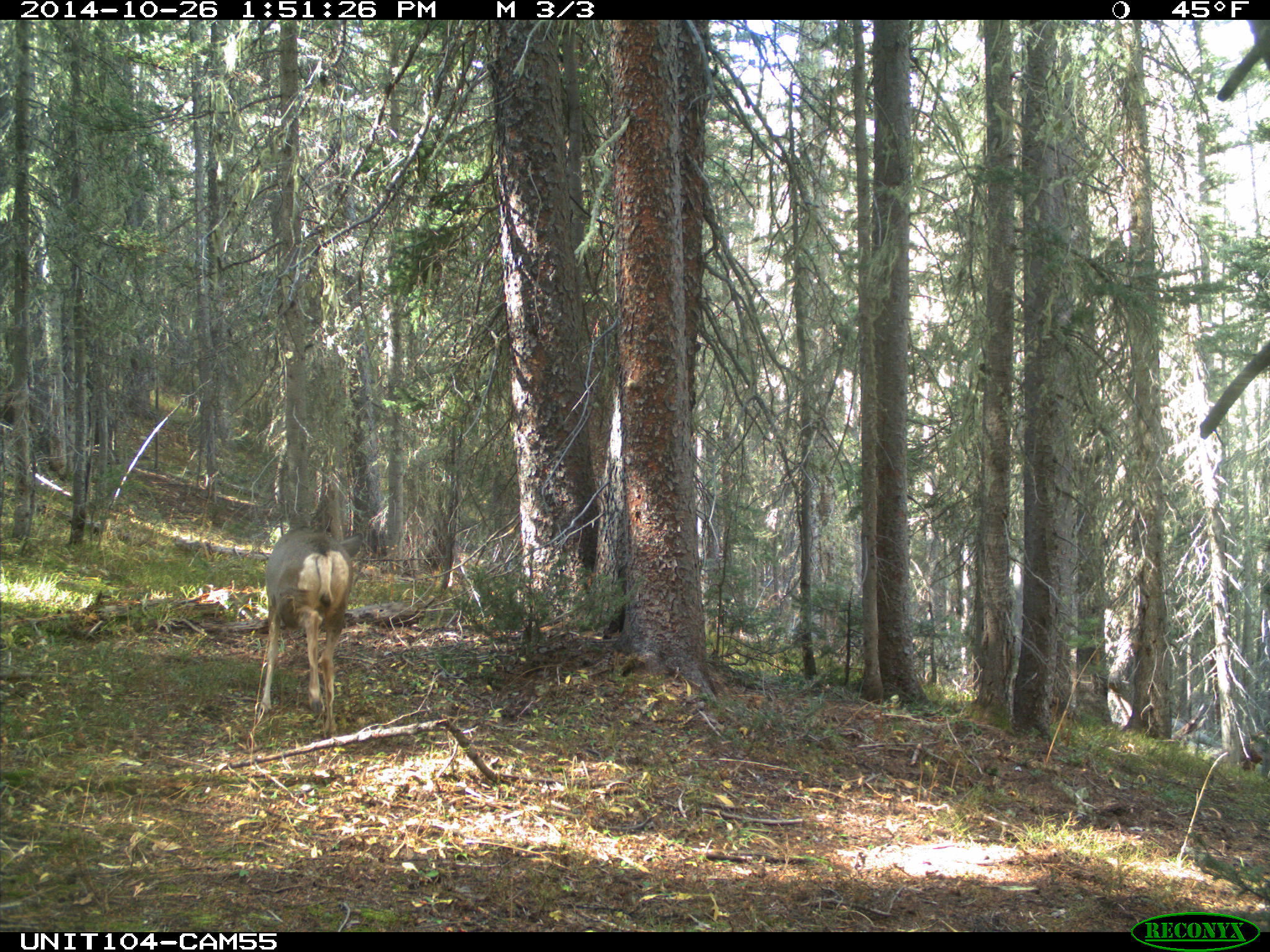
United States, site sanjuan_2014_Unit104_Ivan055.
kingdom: Animalia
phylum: Chordata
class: Mammalia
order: Artiodactyla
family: Cervidae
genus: Odocoileus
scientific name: Odocoileus hemionus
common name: mule deer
Odocoileus hemionus (mule deer).